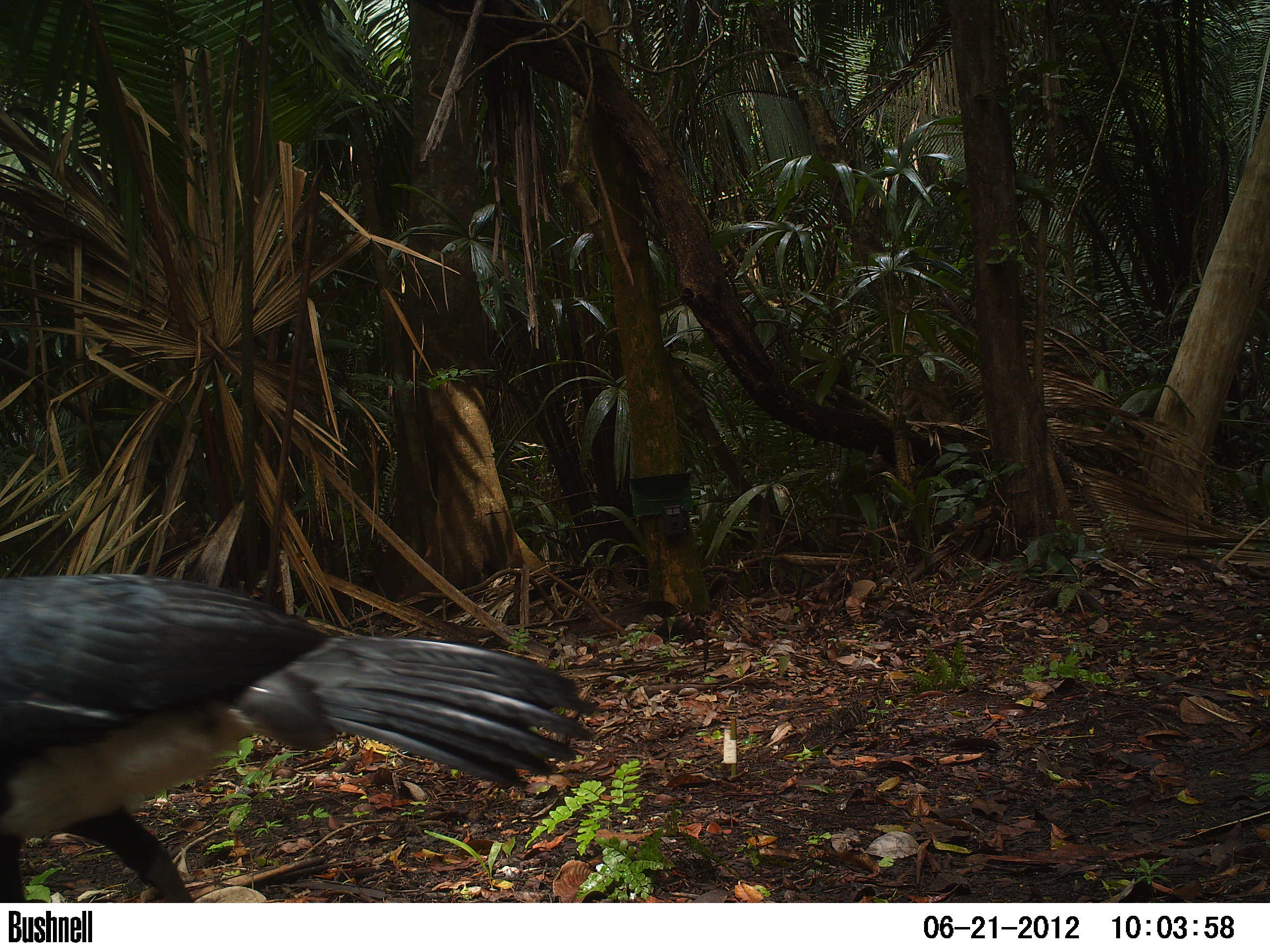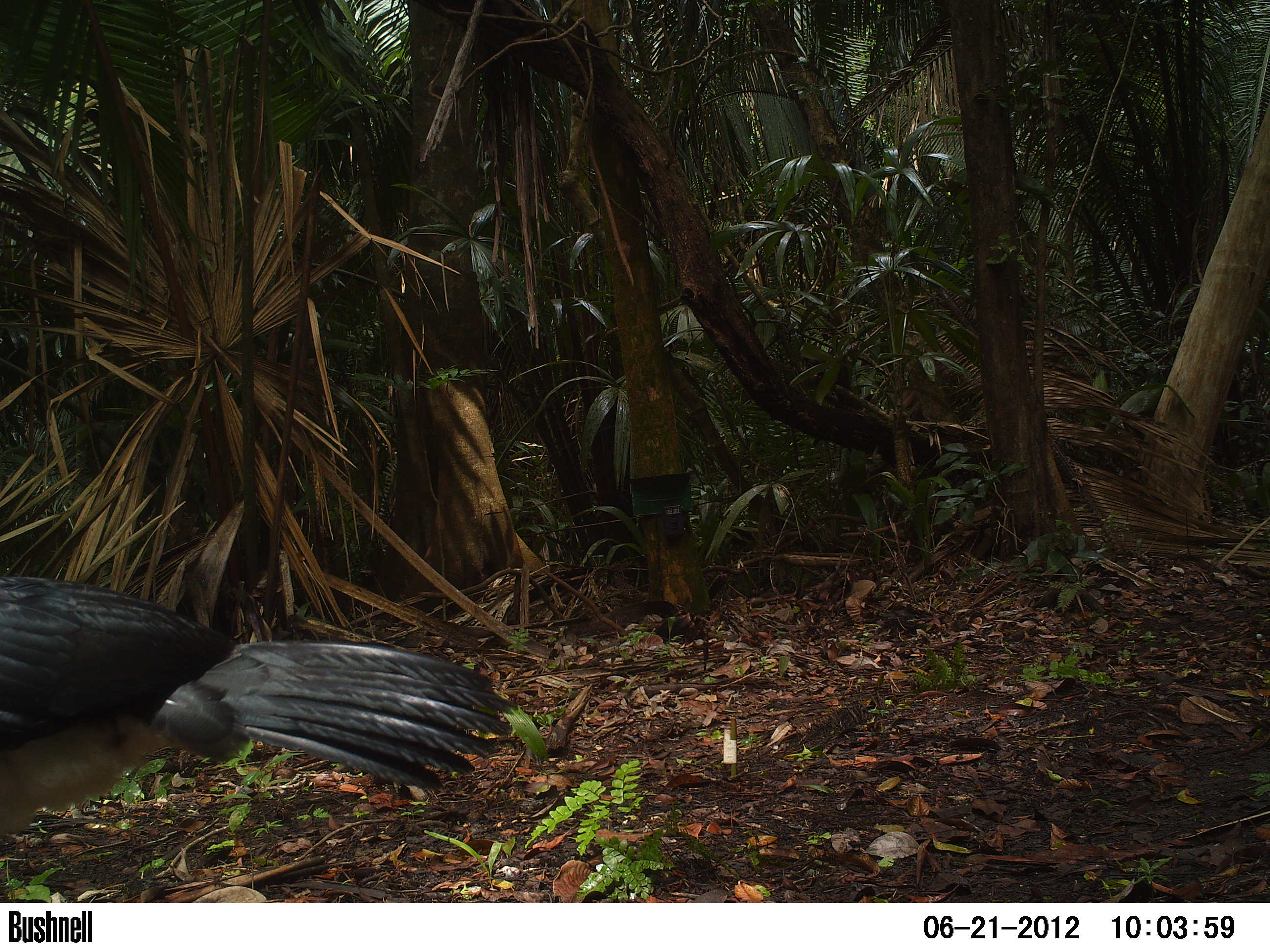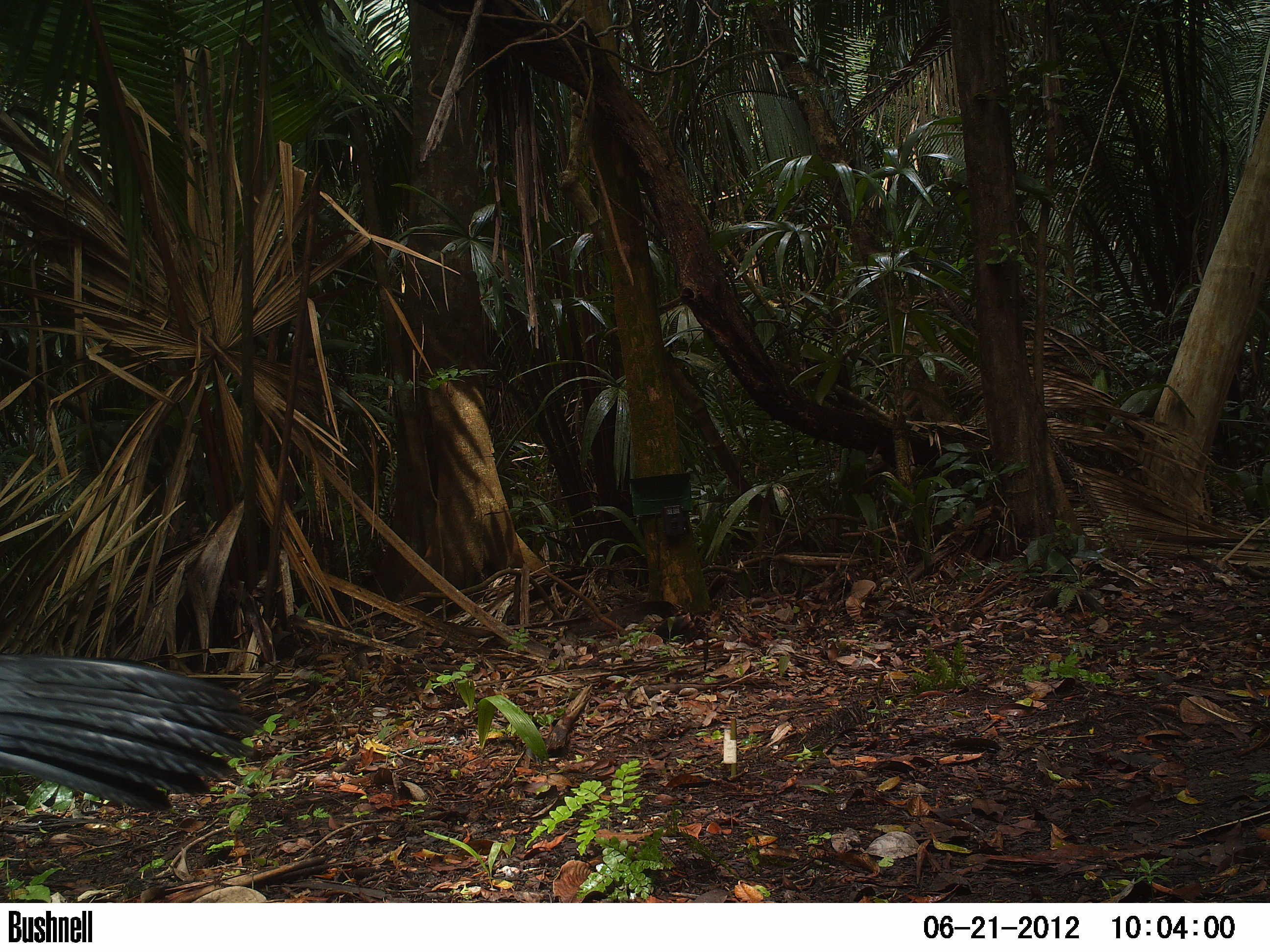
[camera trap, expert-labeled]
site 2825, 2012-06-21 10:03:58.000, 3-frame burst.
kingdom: Animalia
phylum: Chordata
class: Aves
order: Galliformes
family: Cracidae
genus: Crax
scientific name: Crax rubra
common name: great curassow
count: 1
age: adult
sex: male